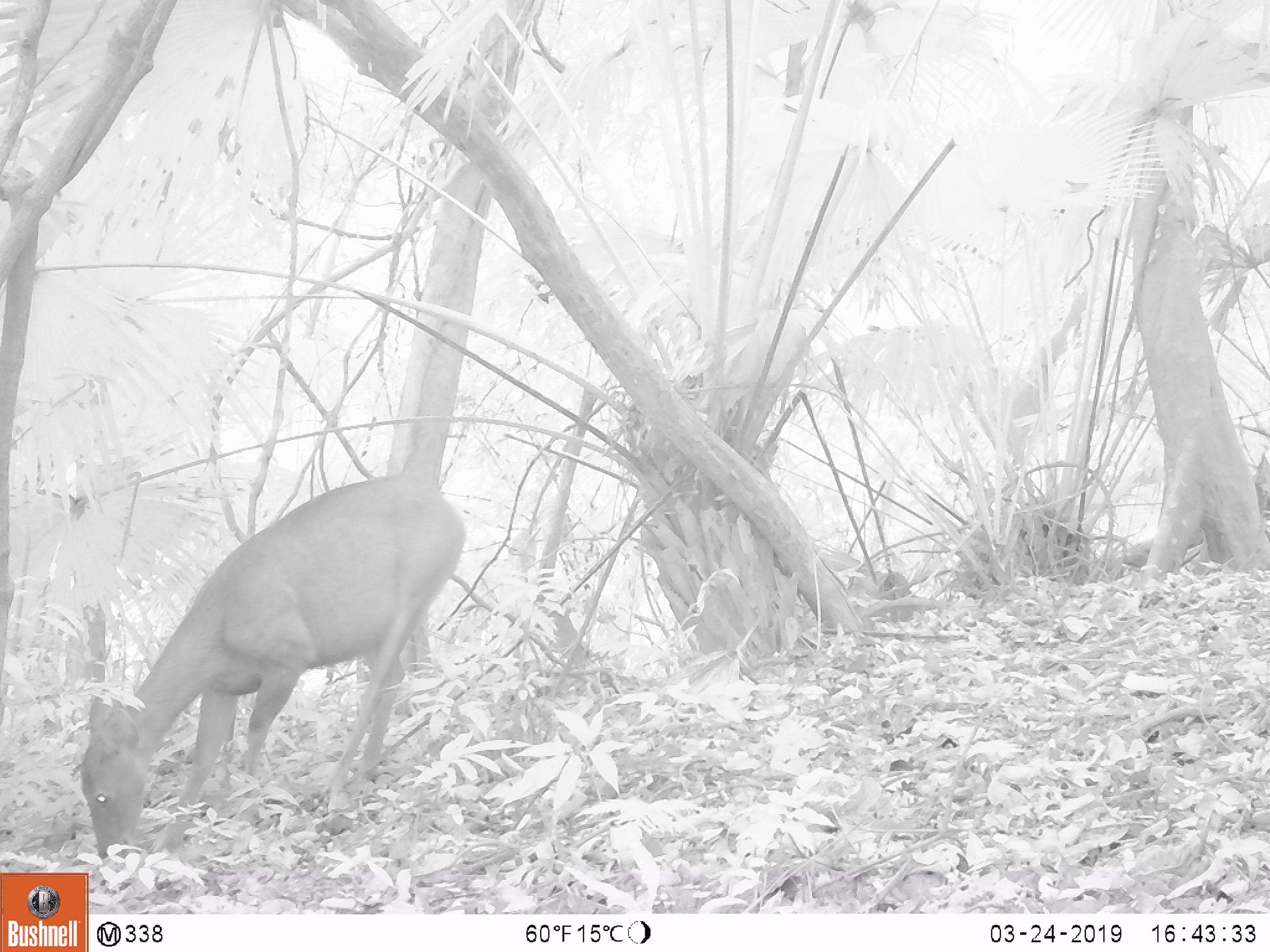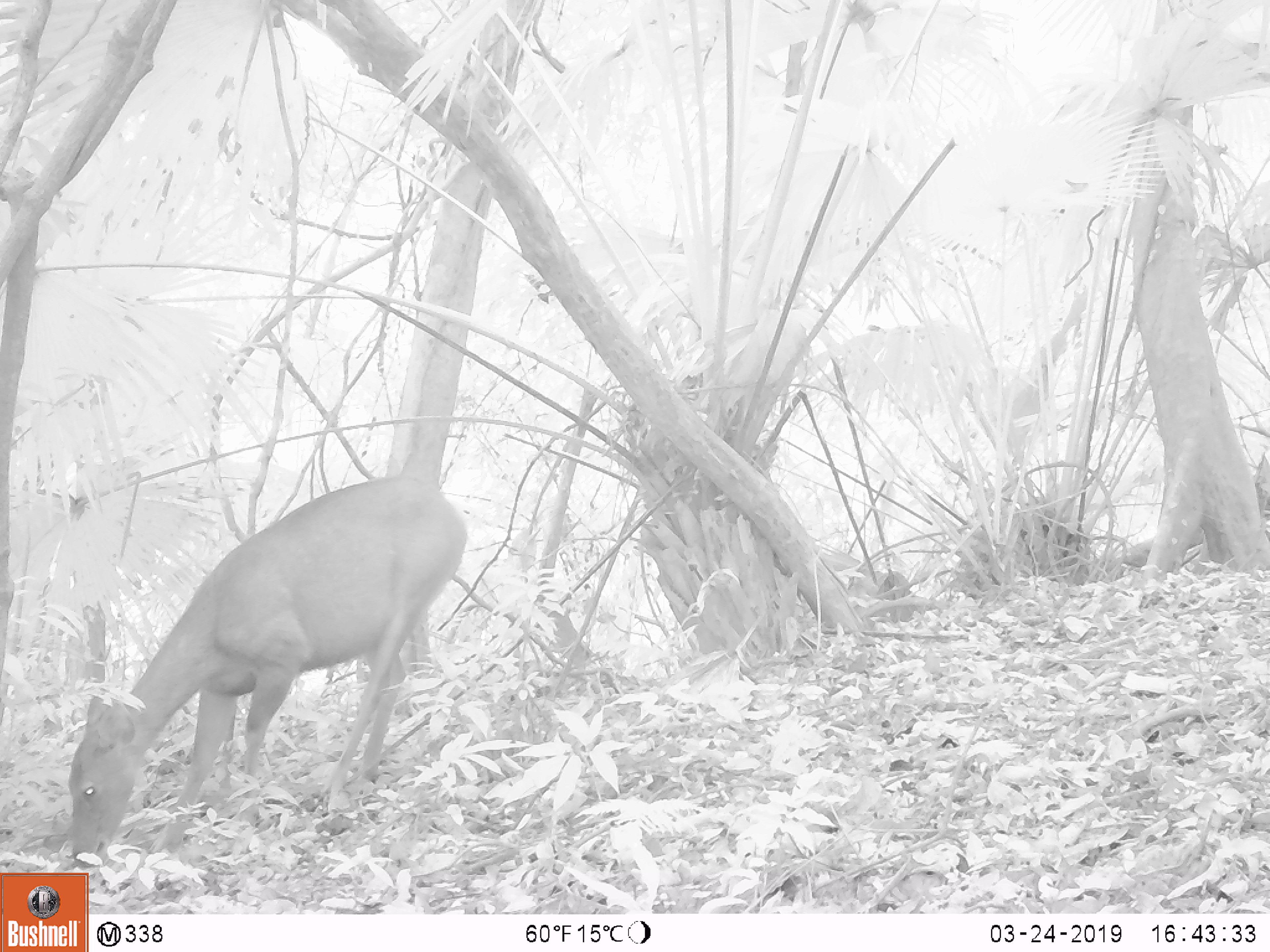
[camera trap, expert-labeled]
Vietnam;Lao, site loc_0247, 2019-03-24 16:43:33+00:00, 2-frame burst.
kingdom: Animalia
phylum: Chordata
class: Mammalia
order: Artiodactyla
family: Cervidae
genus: Rusa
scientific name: Rusa unicolor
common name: sambar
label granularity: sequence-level